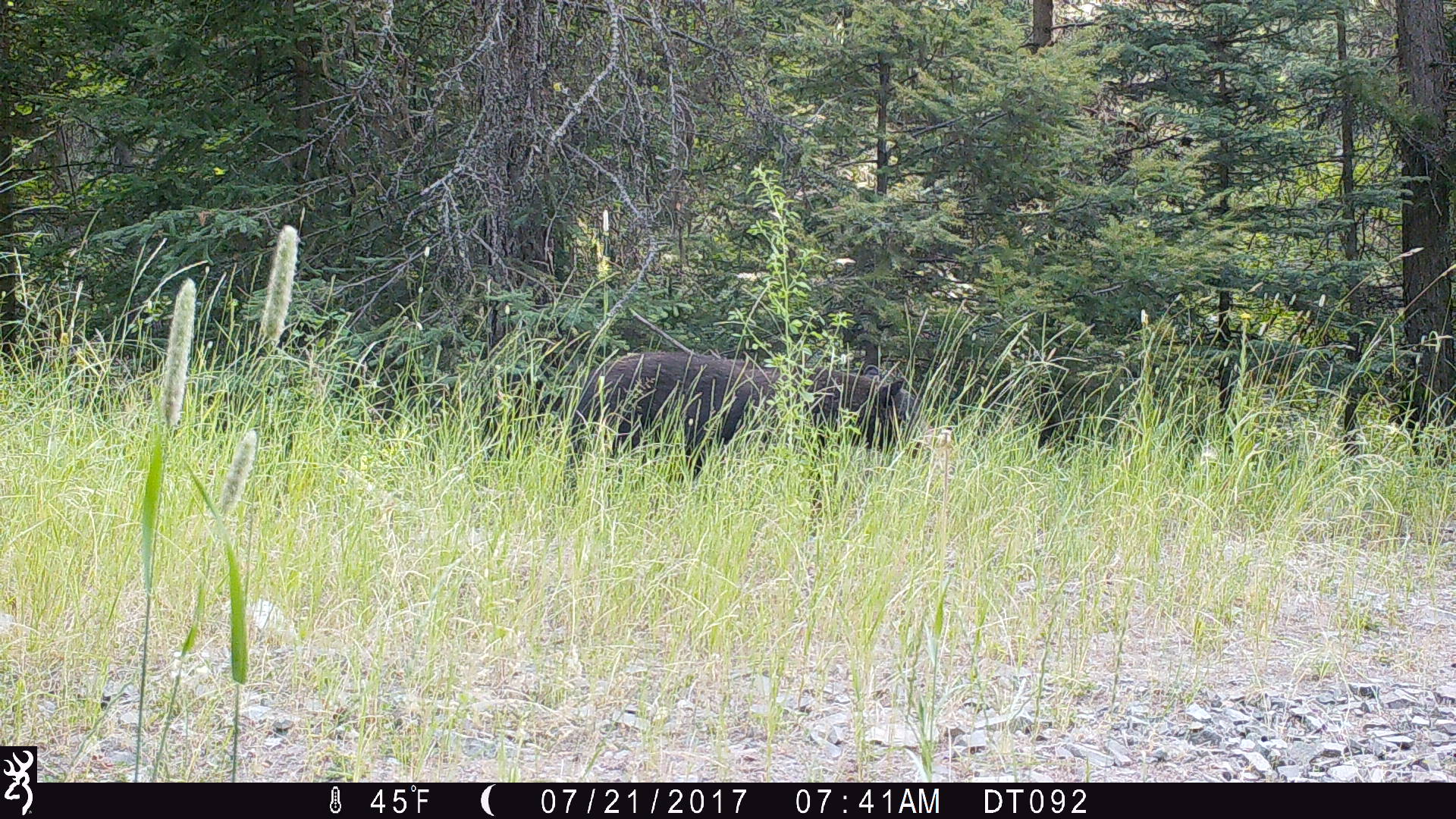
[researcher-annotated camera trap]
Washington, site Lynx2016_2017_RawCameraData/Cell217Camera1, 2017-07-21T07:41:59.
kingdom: Animalia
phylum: Chordata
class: Mammalia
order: Carnivora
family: Ursidae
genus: Ursus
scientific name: Ursus americanus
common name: american black bear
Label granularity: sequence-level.